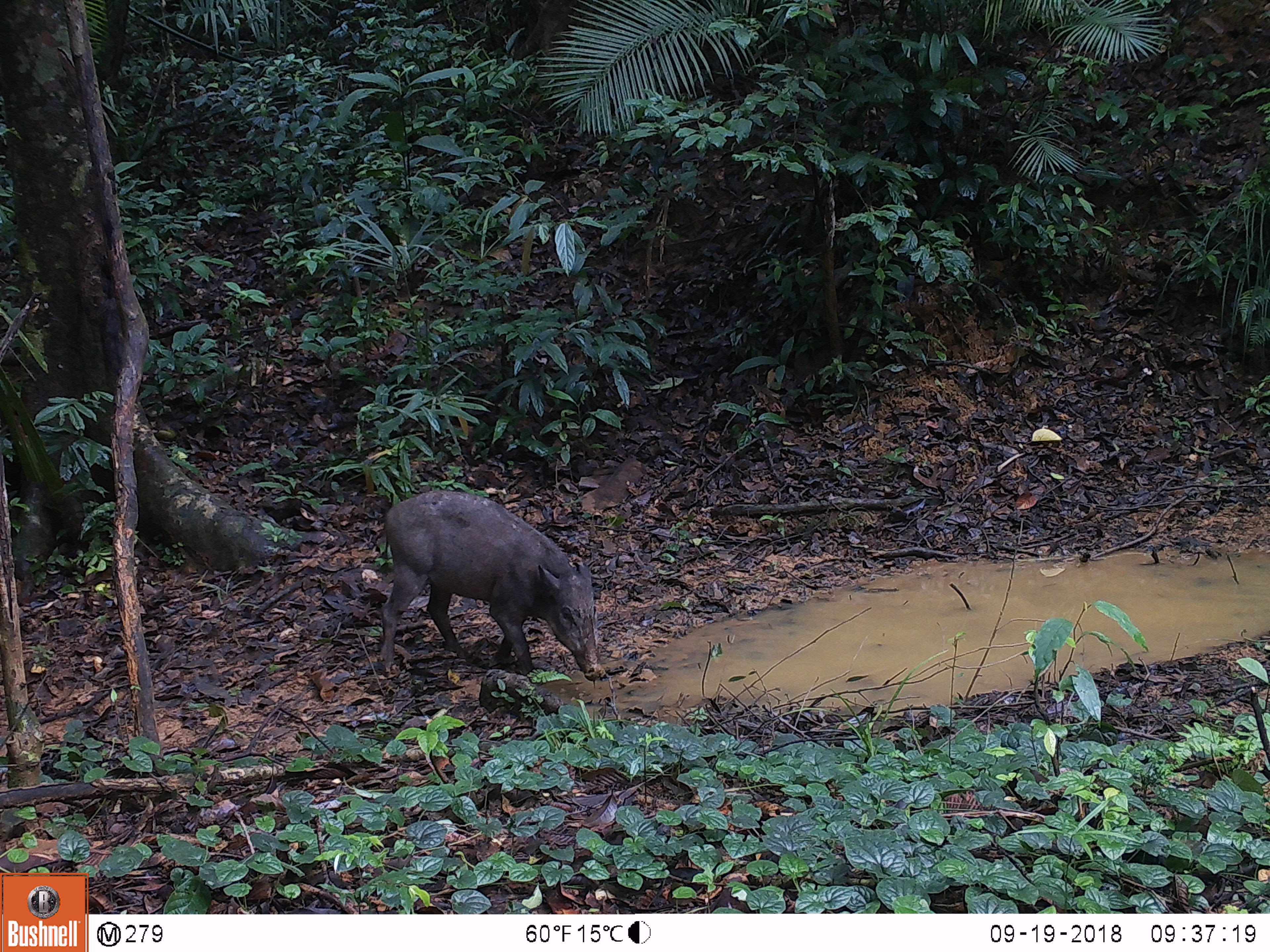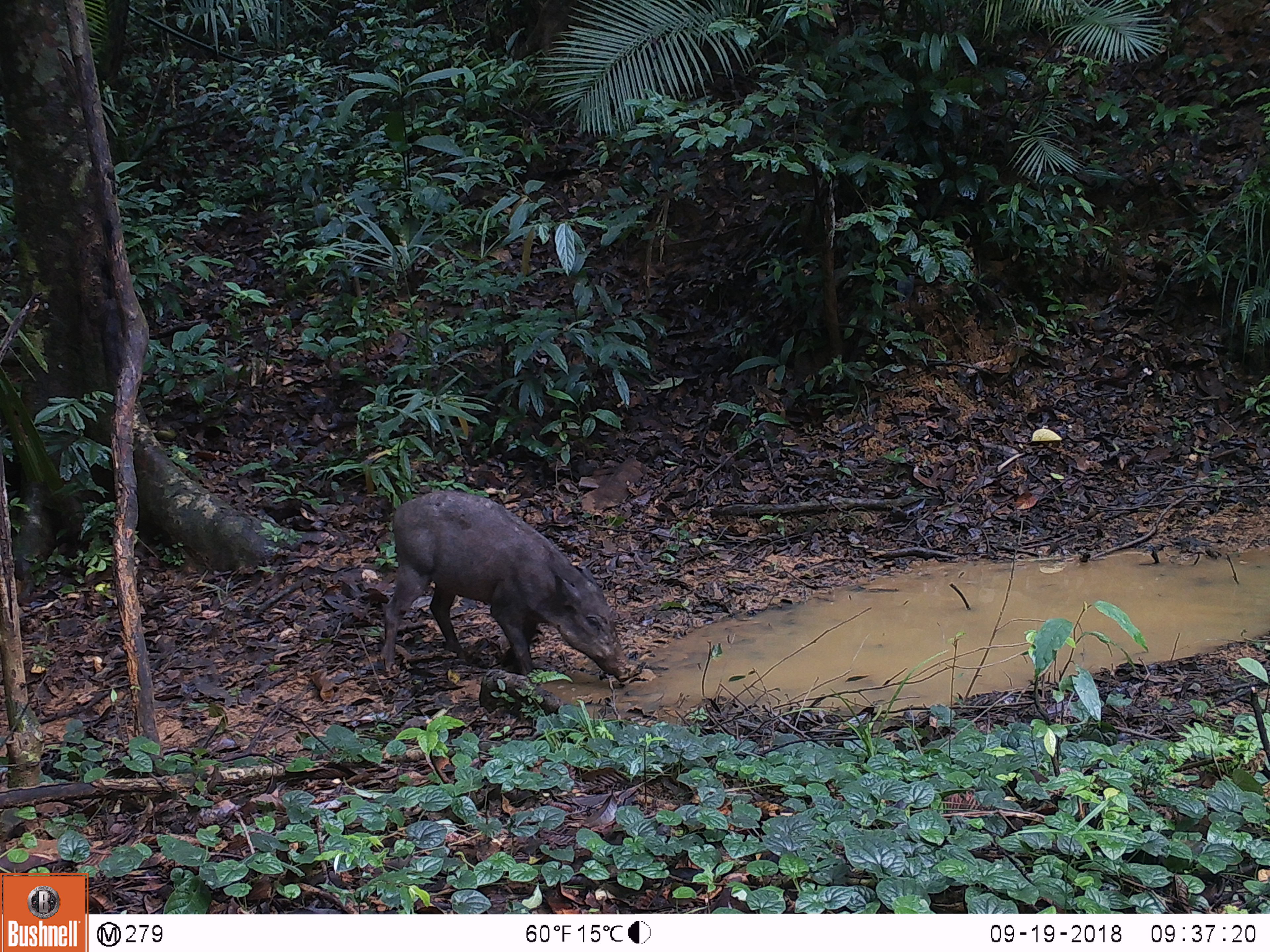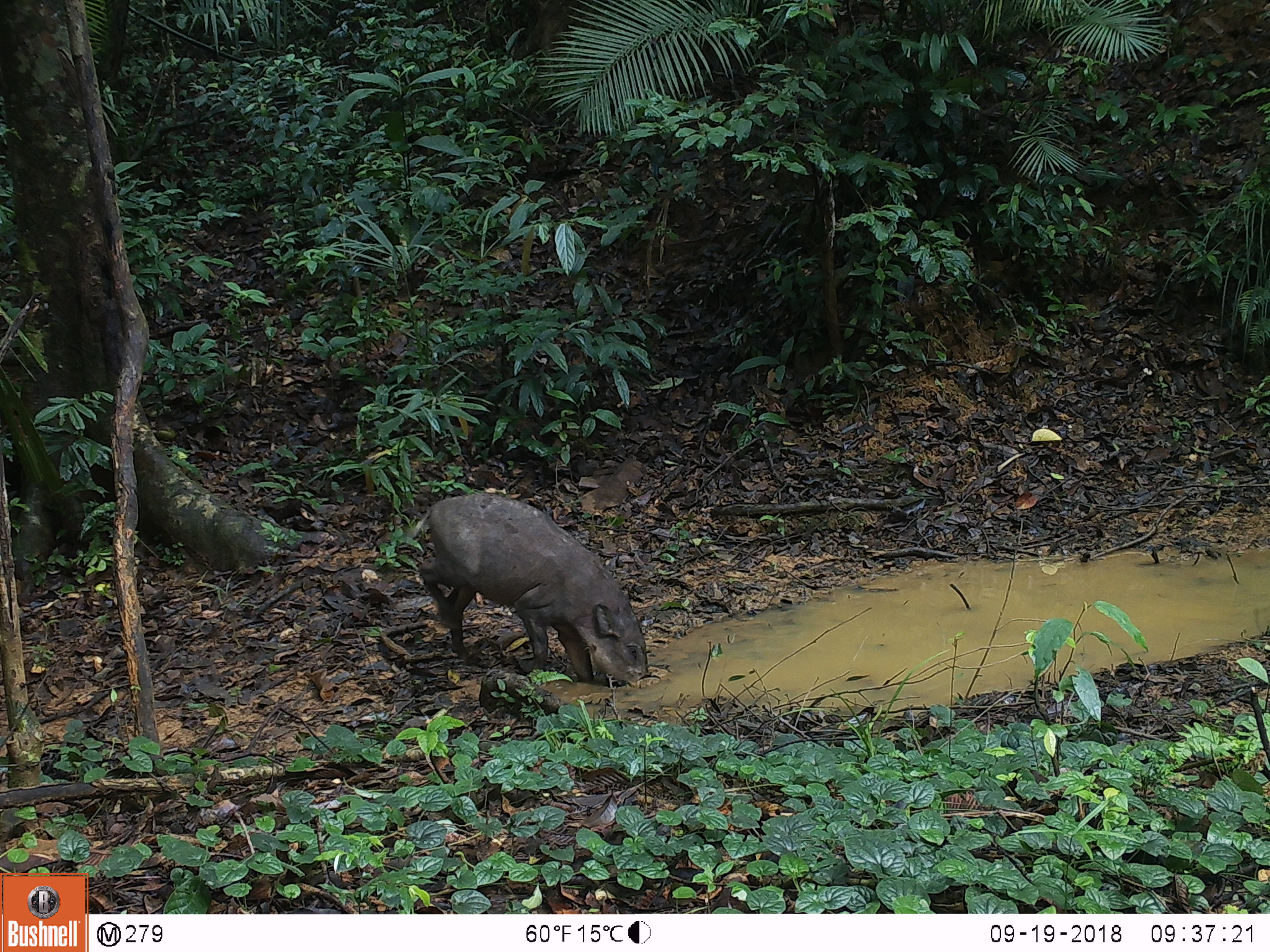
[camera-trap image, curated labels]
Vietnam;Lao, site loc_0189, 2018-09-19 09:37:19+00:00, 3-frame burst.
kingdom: Animalia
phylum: Chordata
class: Mammalia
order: Artiodactyla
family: Suidae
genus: Sus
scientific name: Sus scrofa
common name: eurasian wild pig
Eurasian wild pig (Sus scrofa). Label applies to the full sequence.